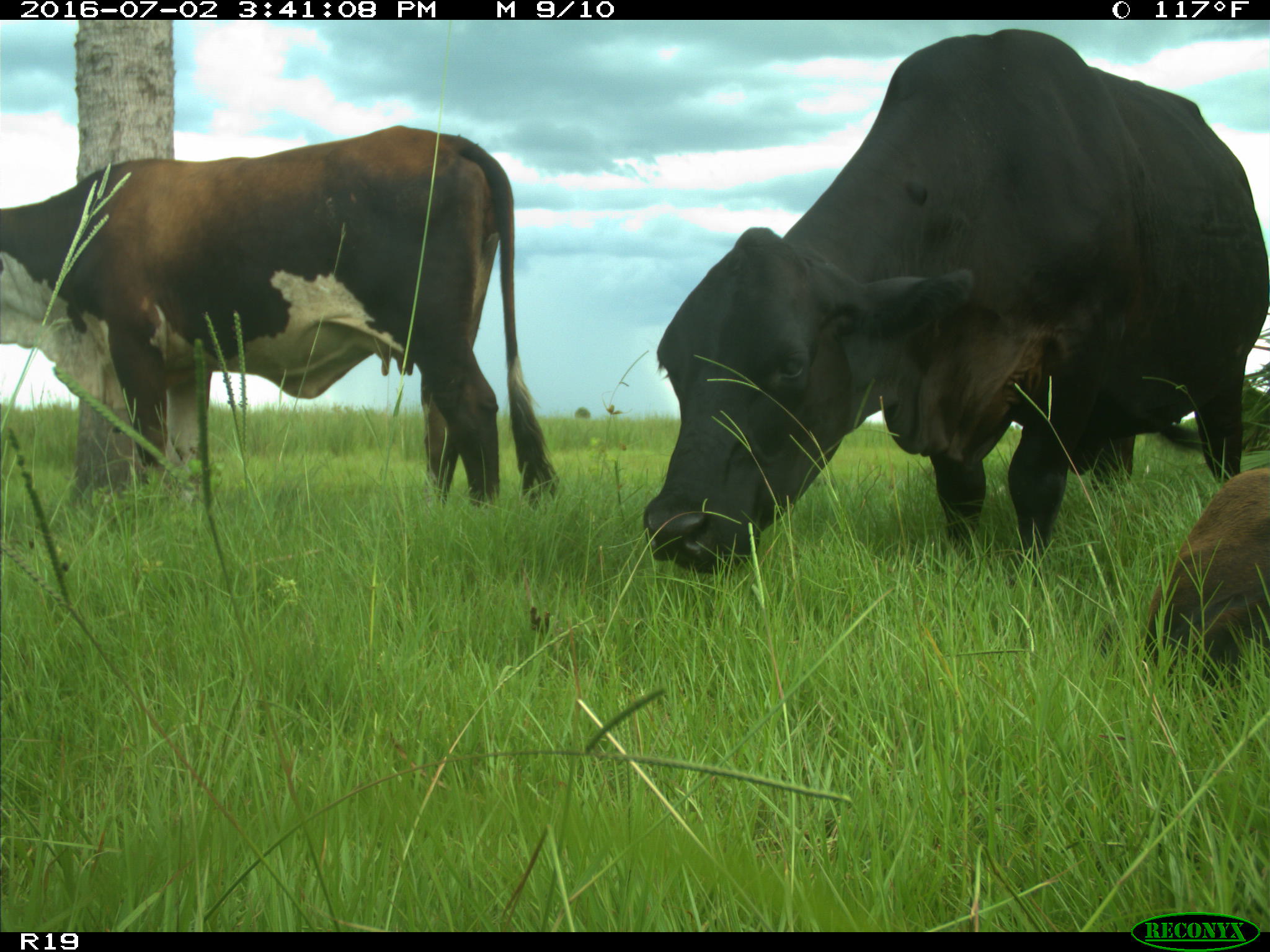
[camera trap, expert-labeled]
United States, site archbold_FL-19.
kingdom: Animalia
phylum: Chordata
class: Mammalia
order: Artiodactyla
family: Bovidae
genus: Bos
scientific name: Bos taurus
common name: domestic cow